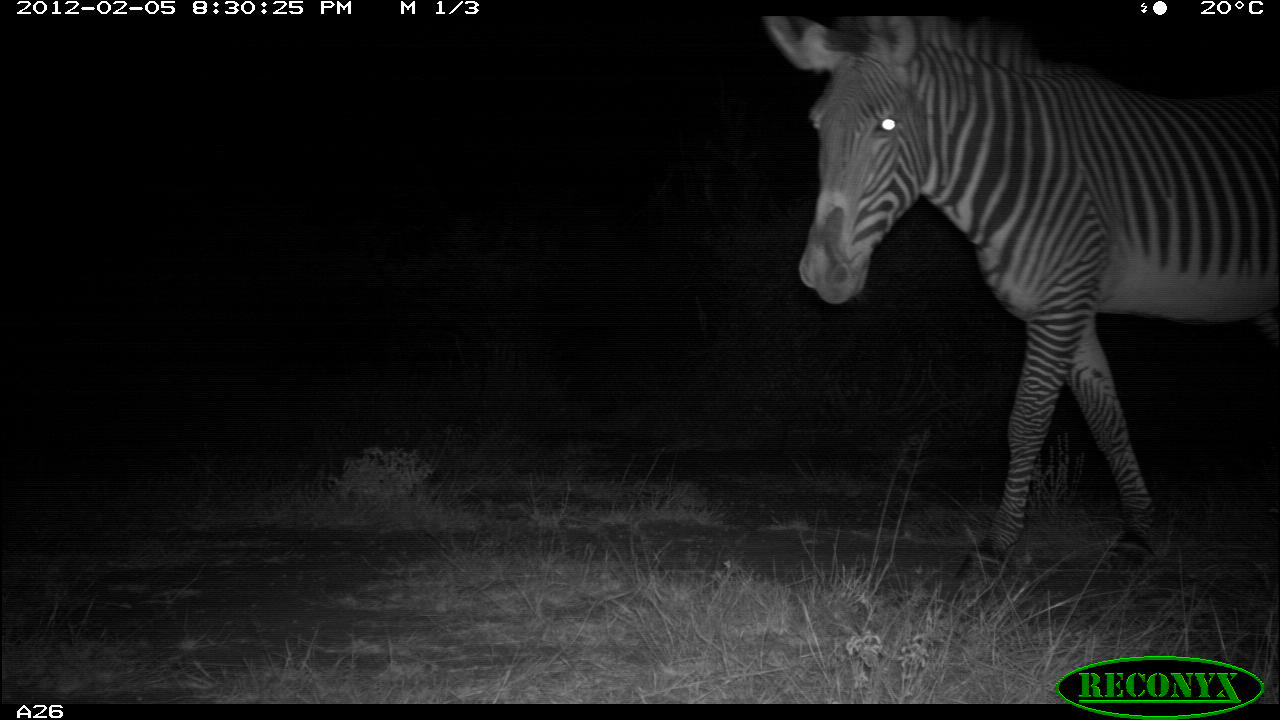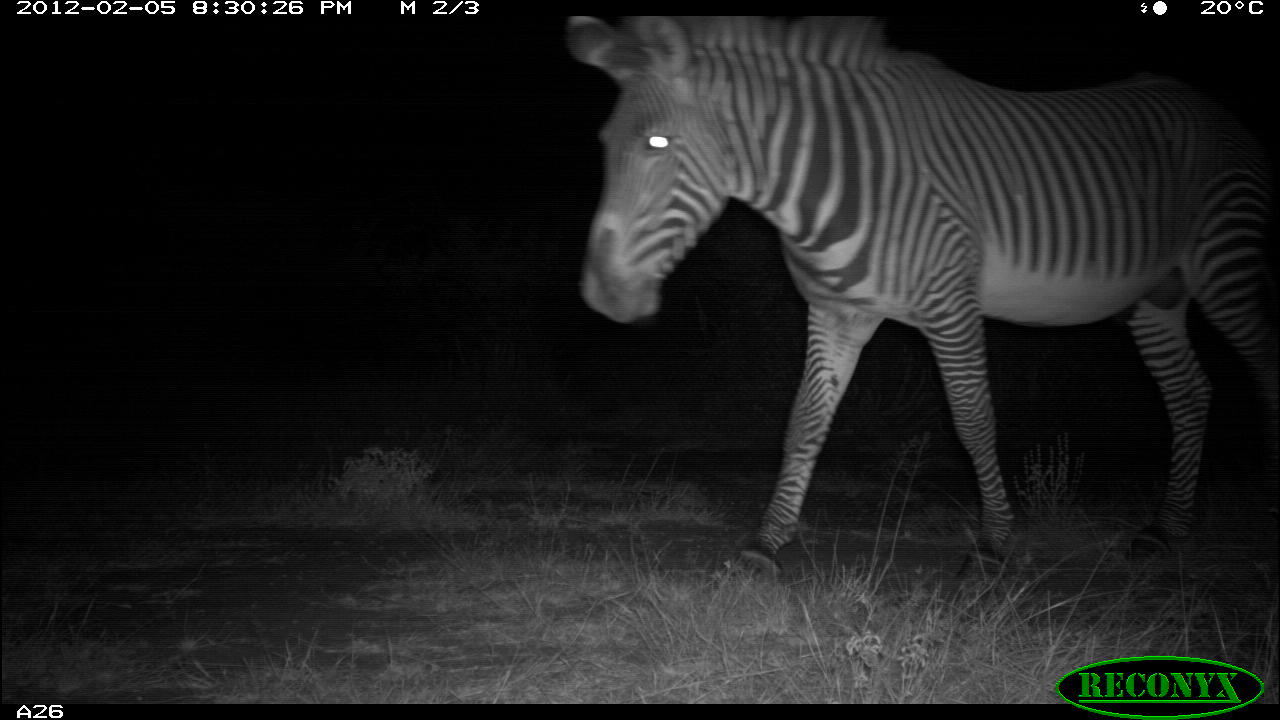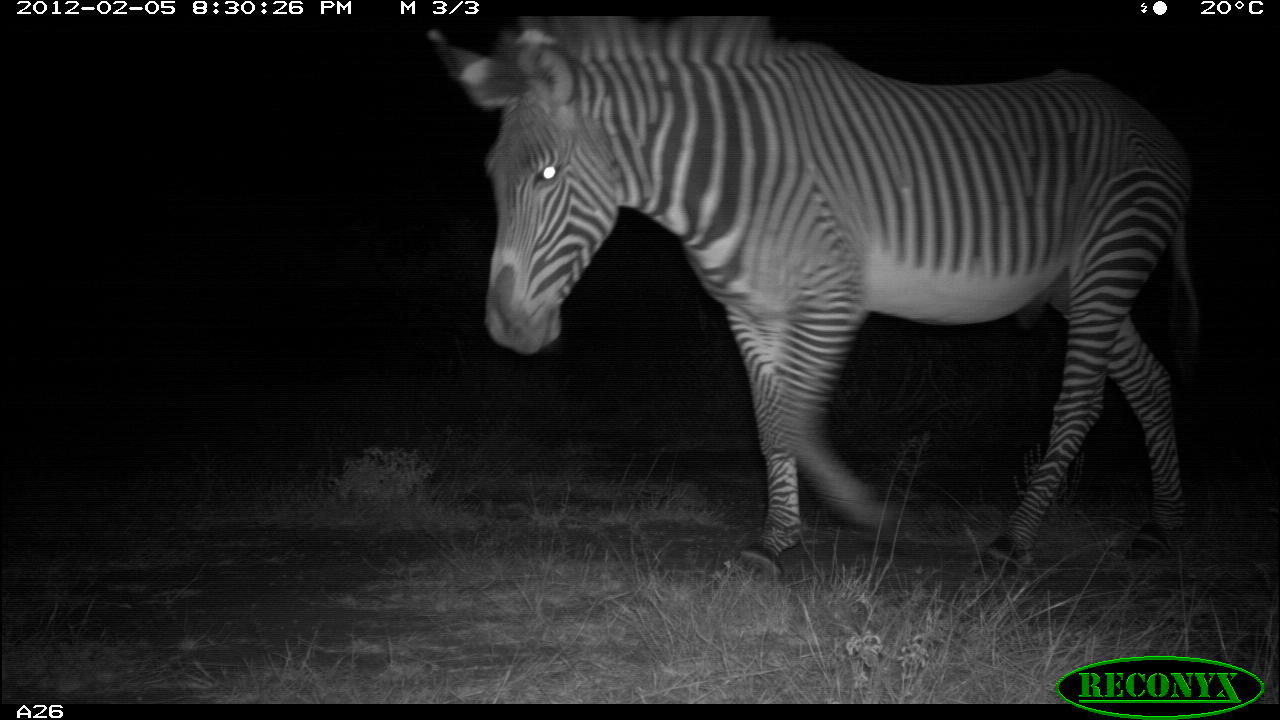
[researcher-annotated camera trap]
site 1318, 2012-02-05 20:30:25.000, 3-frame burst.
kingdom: Animalia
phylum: Chordata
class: Mammalia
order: Perissodactyla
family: Equidae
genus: Equus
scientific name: Equus grevyi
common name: grévy's zebra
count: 1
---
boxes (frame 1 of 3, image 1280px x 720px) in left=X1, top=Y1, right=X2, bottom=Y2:
equus grevyi: left=764, top=16, right=1280, bottom=594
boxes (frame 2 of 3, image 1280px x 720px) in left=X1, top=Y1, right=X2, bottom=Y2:
equus grevyi: left=558, top=14, right=1280, bottom=597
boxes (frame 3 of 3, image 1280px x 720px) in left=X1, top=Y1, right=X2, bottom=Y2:
equus grevyi: left=421, top=16, right=1202, bottom=584